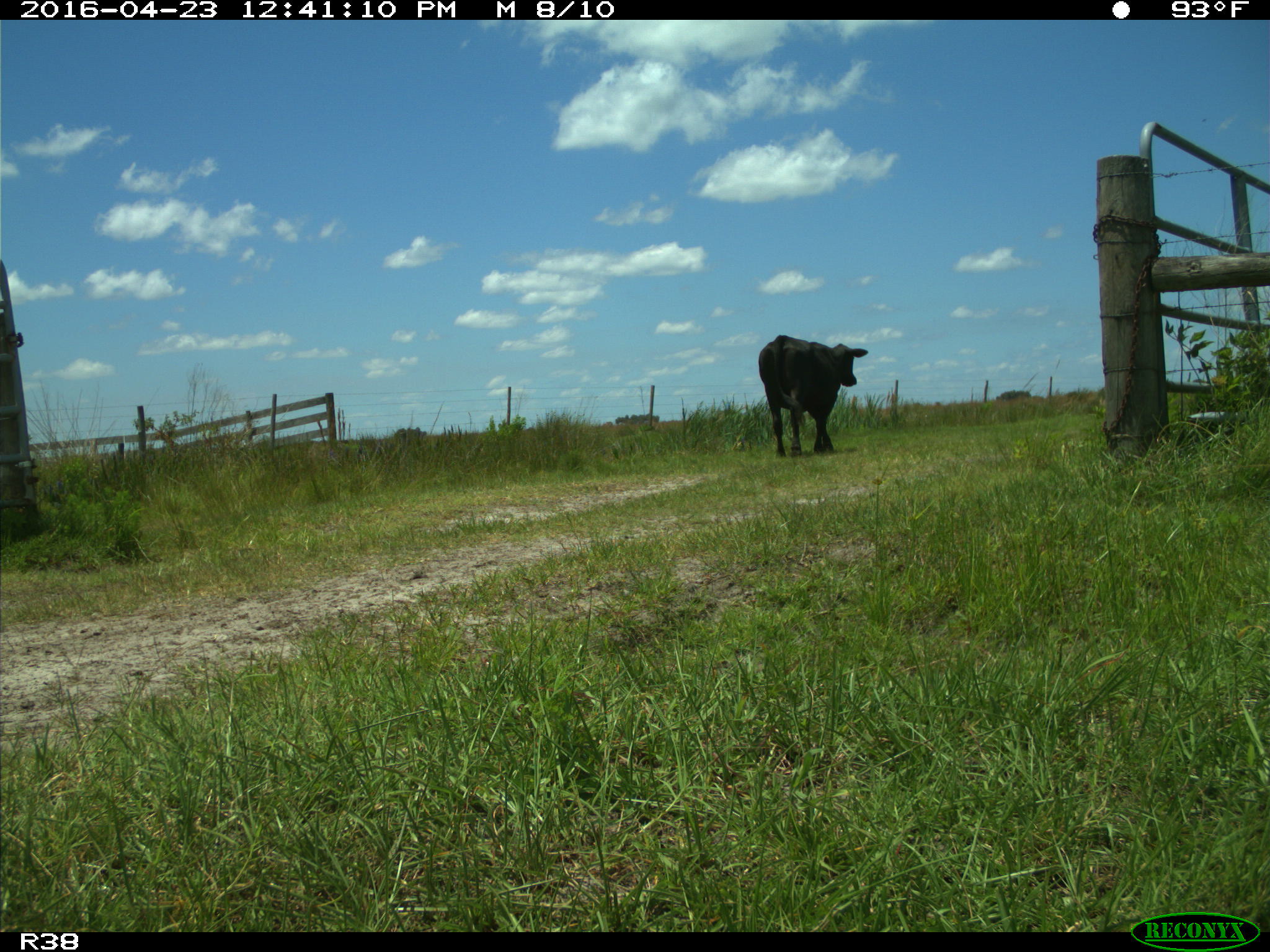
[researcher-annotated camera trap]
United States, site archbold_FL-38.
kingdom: Animalia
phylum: Chordata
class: Mammalia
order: Artiodactyla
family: Bovidae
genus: Bos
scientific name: Bos taurus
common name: domestic cow